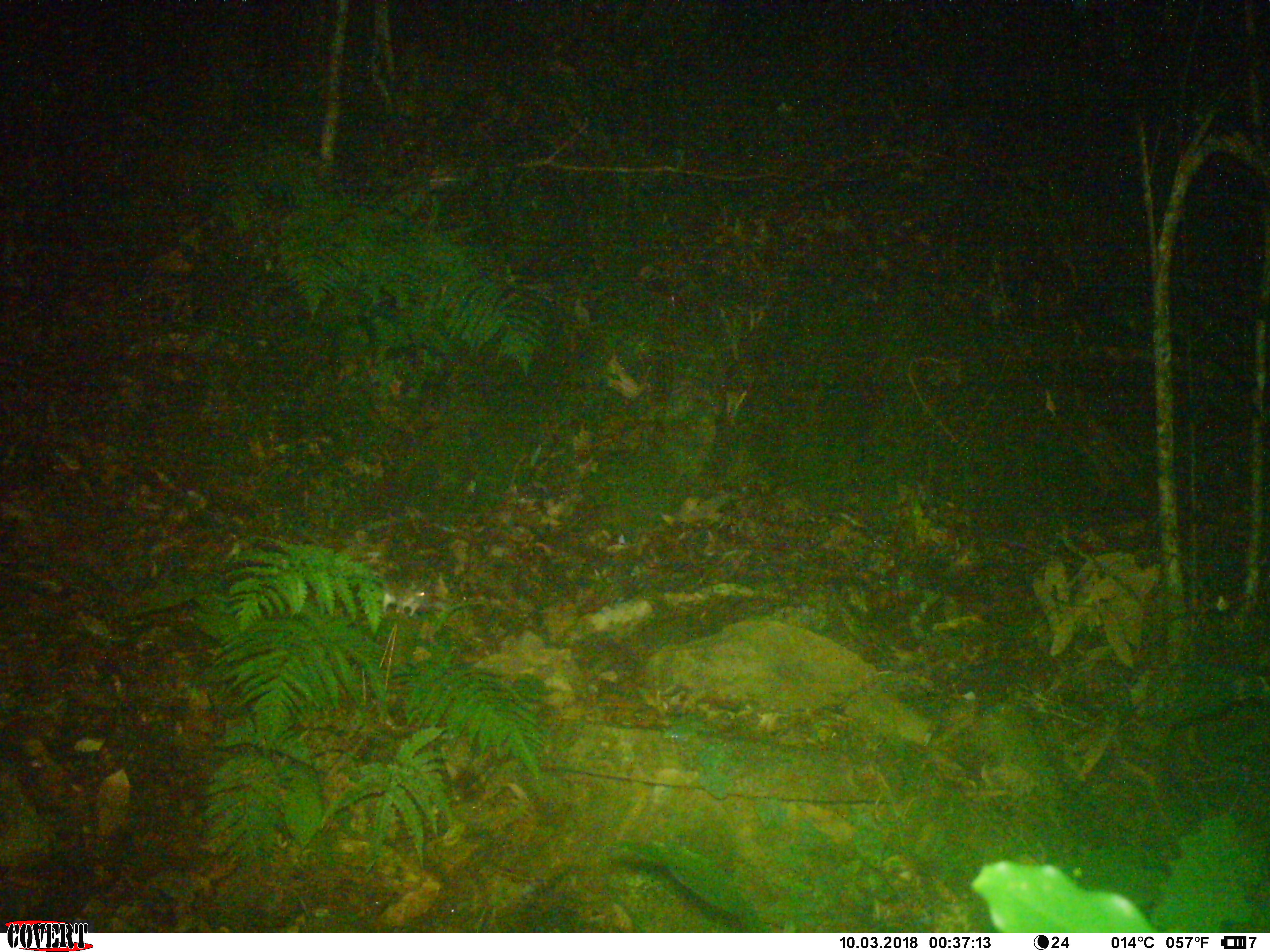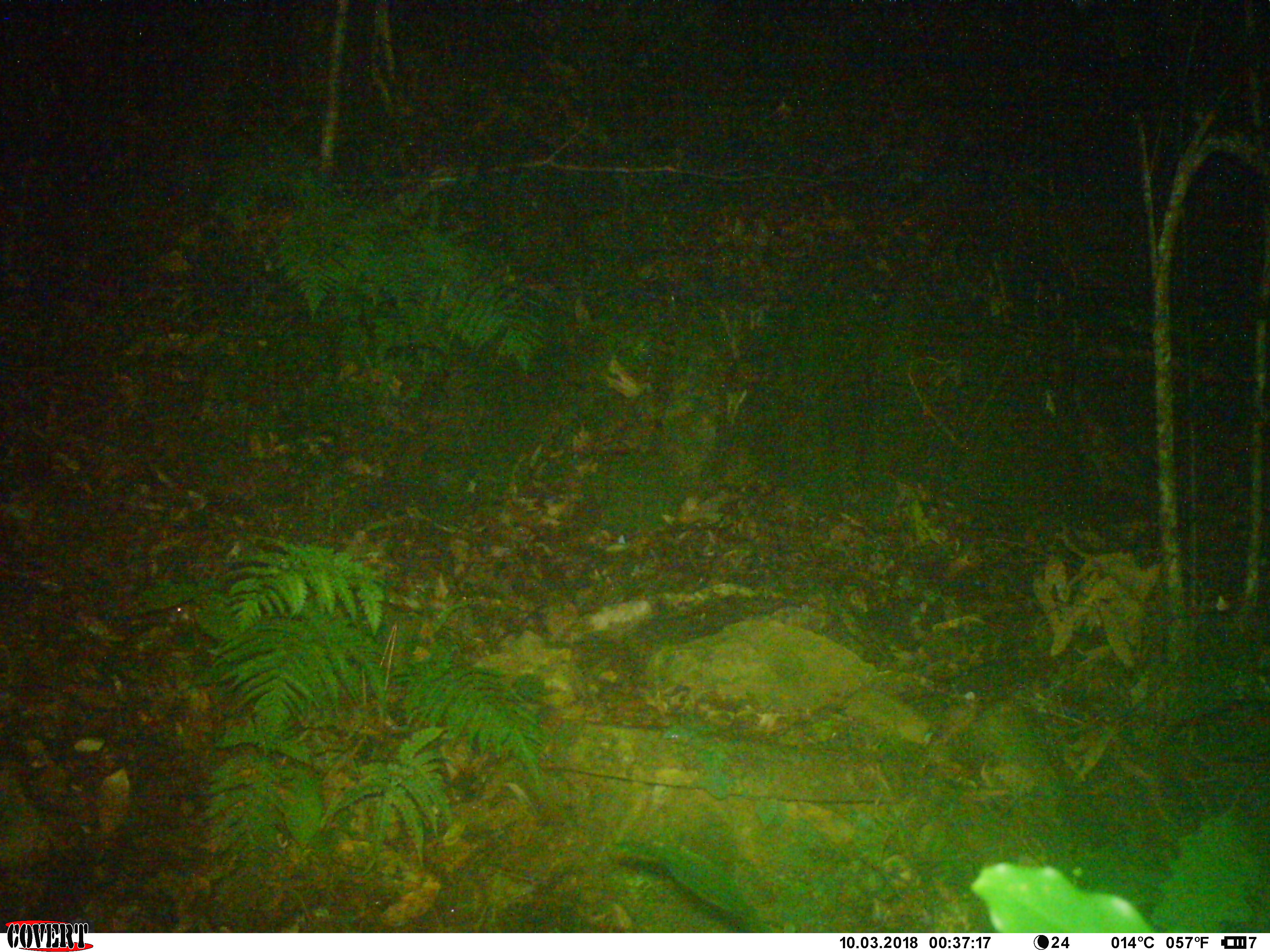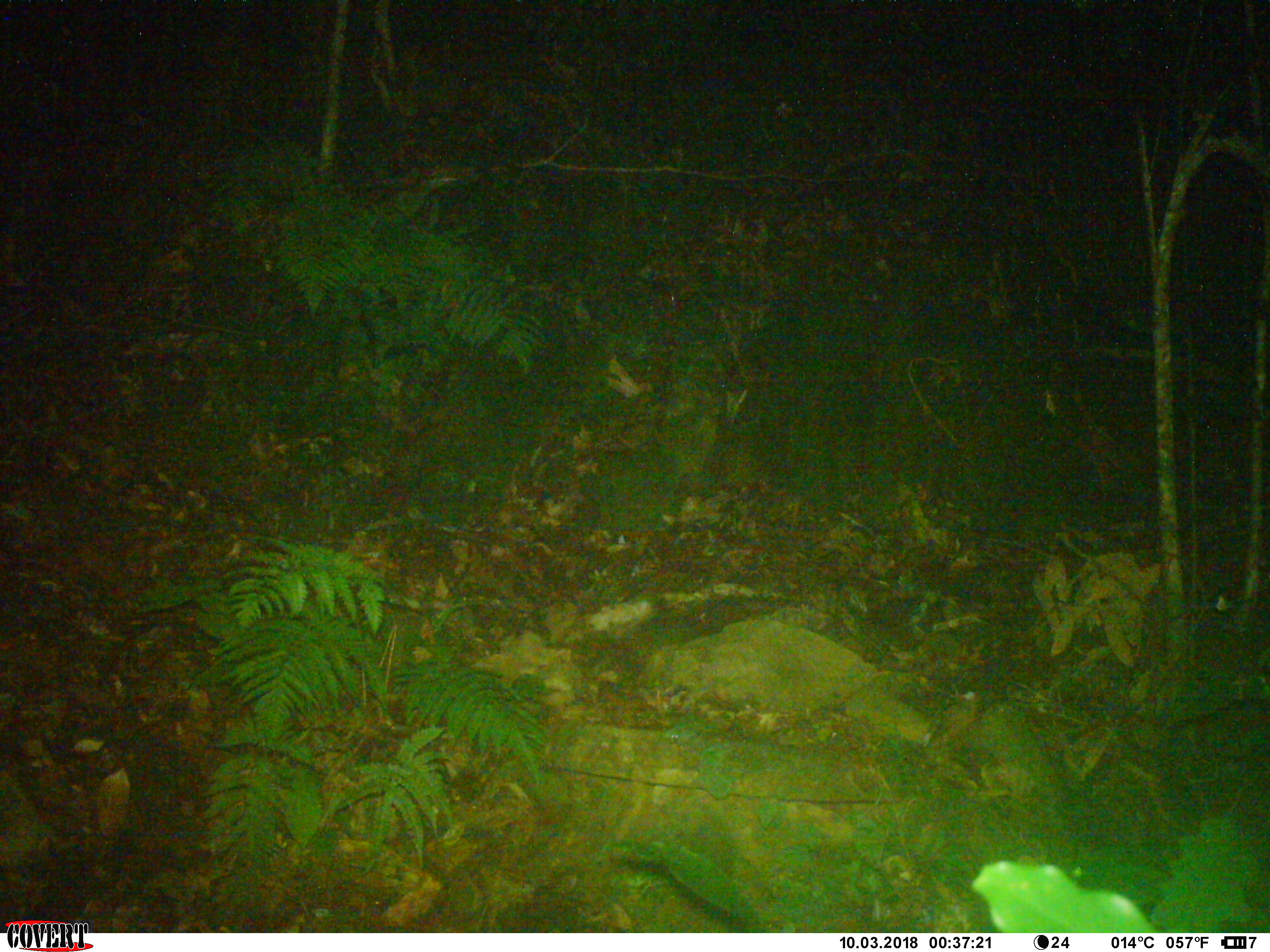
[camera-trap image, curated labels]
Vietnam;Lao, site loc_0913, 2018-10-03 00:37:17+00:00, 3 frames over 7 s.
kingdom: Animalia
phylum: Chordata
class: Mammalia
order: Rodentia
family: Muridae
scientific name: Muridae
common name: old-world mice and rats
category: unidentified murid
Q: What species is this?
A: Unidentified murid (old-world mice and rats) (Muridae).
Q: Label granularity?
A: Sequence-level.